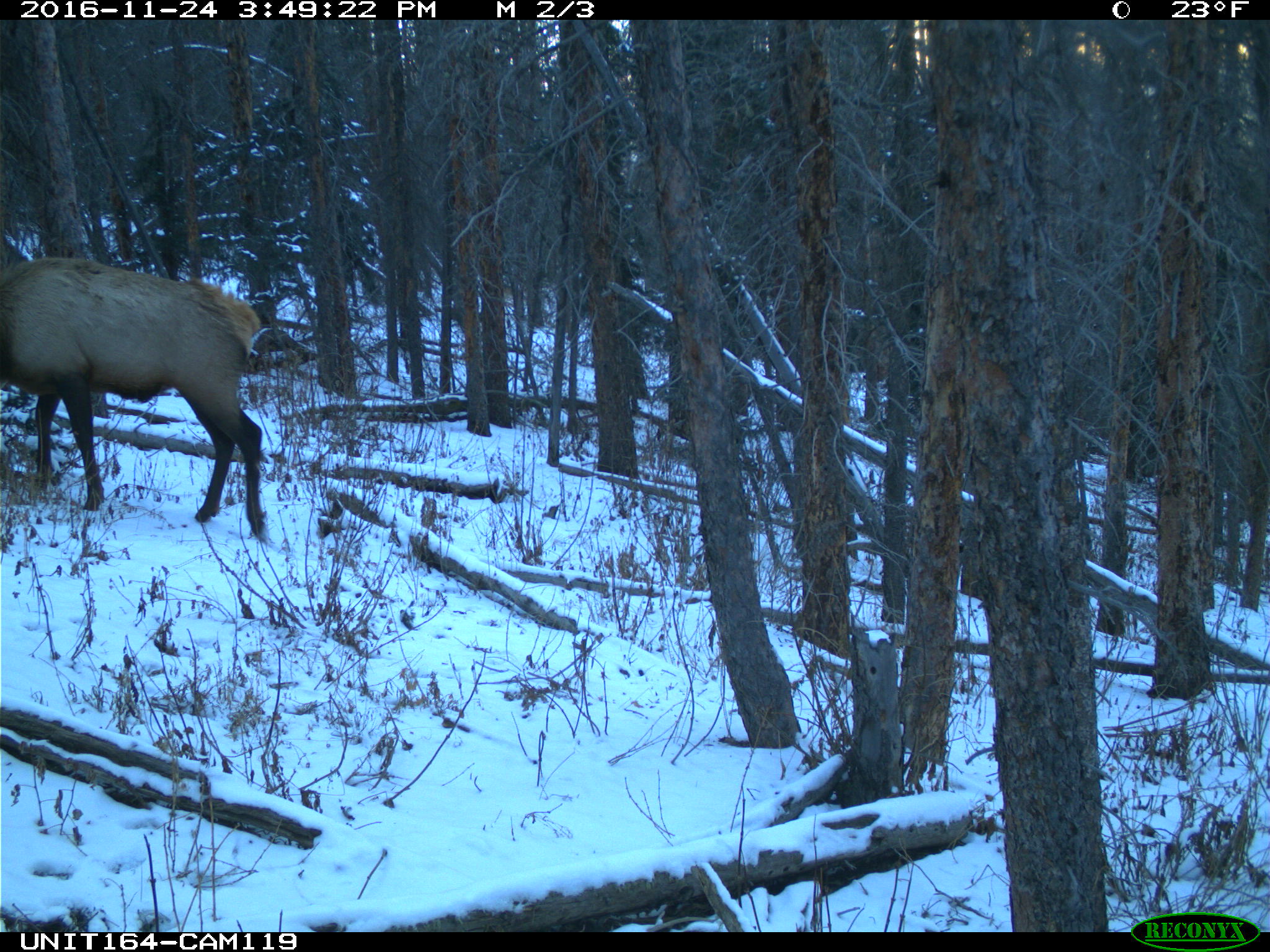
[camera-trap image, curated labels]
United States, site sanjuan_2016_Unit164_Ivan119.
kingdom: Animalia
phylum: Chordata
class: Mammalia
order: Artiodactyla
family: Cervidae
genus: Cervus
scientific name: Cervus elaphus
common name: red deer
Cervus elaphus (red deer).